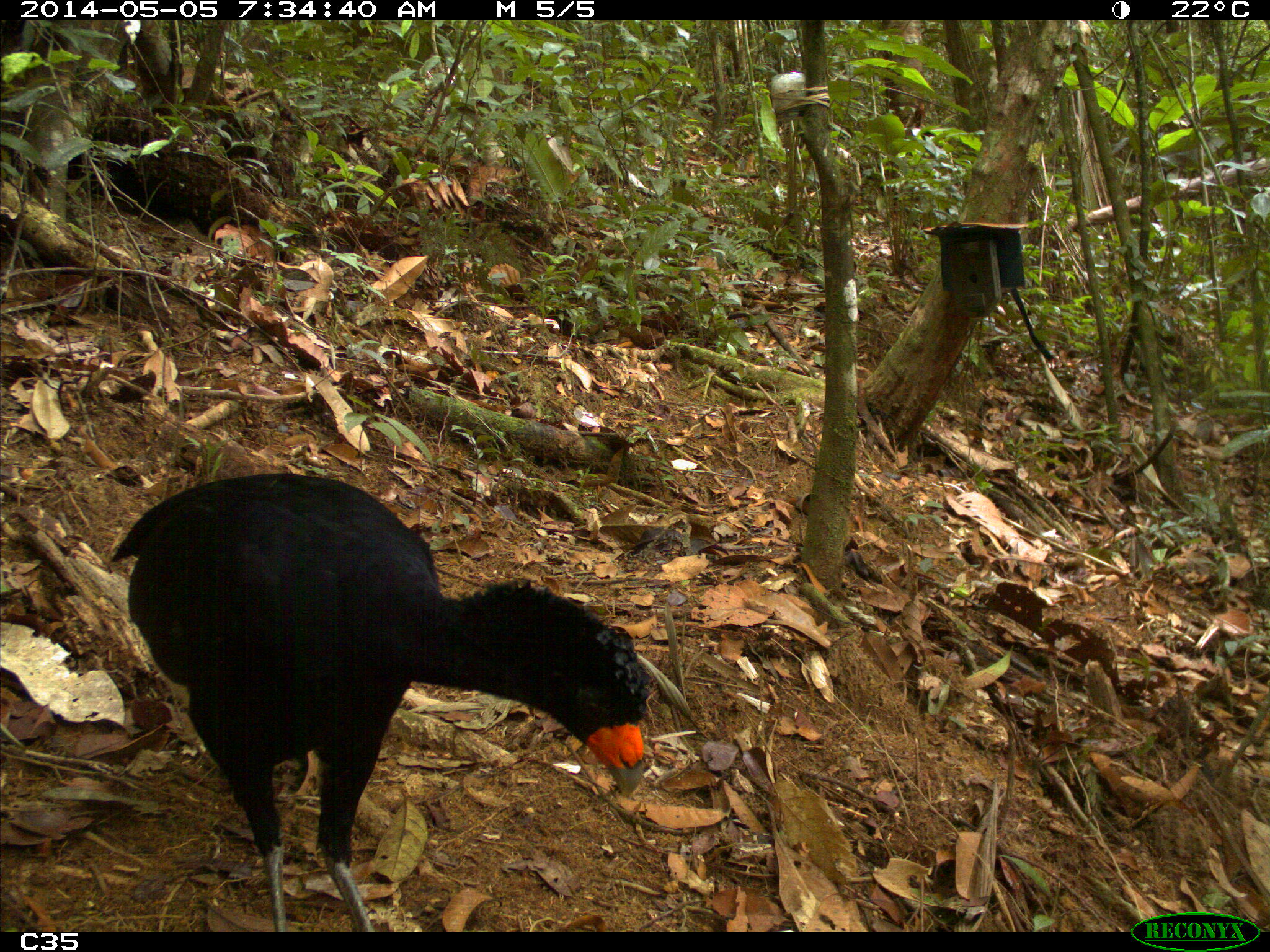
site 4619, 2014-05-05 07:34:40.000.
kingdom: Animalia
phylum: Chordata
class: Aves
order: Galliformes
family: Cracidae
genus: Crax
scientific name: Crax alector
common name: black curassow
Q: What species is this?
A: Crax alector (black curassow).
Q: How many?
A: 1.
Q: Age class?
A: Adult.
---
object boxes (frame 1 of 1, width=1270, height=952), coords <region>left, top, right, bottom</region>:
crax alector: <region>104, 462, 654, 927</region>